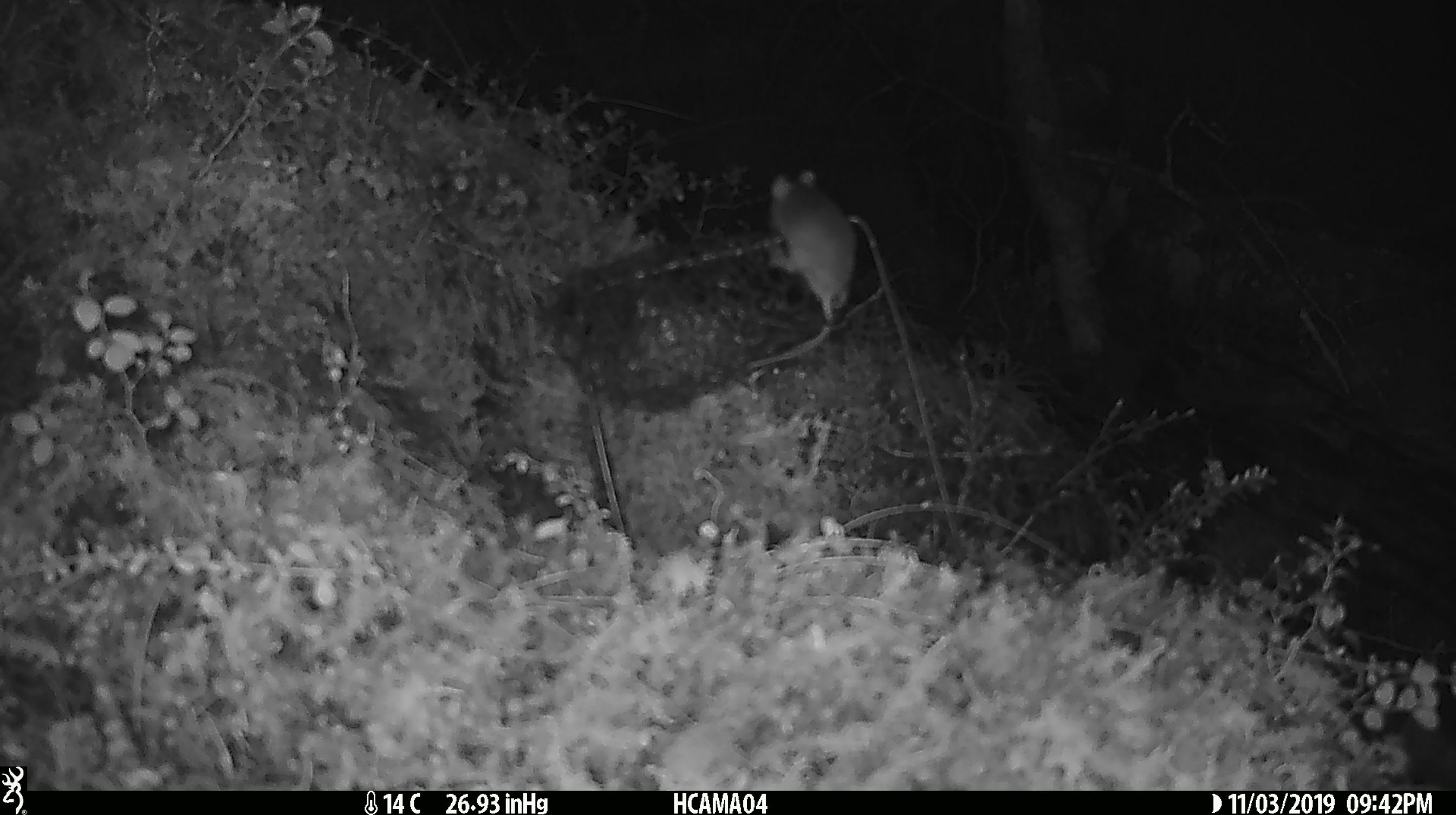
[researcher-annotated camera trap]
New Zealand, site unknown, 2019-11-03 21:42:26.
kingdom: Animalia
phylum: Chordata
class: Mammalia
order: Rodentia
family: Muridae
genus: Mus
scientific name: Mus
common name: mouse